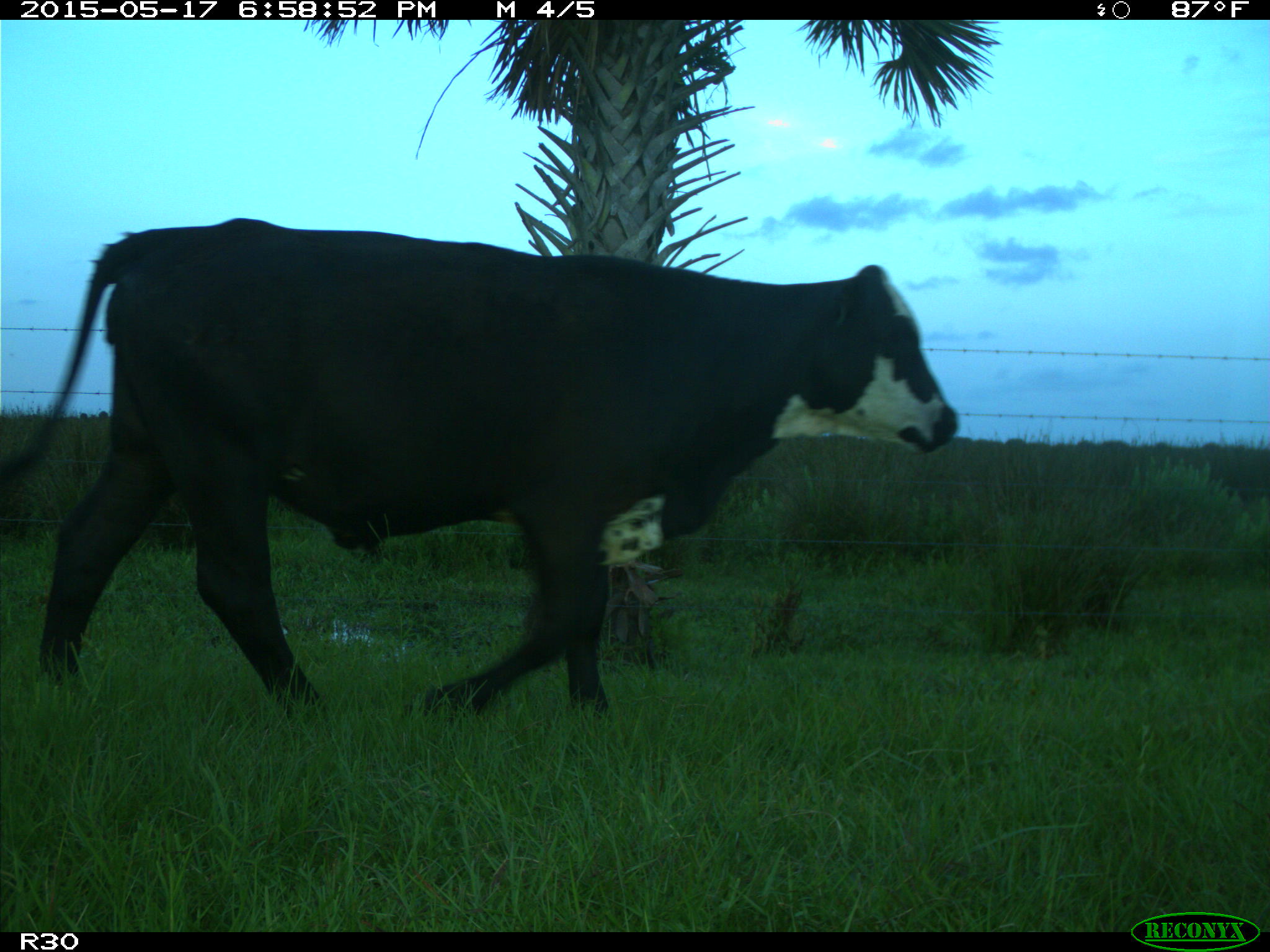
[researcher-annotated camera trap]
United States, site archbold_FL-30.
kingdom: Animalia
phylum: Chordata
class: Mammalia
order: Artiodactyla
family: Bovidae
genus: Bos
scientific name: Bos taurus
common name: domestic cow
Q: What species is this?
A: Bos taurus (domestic cow).